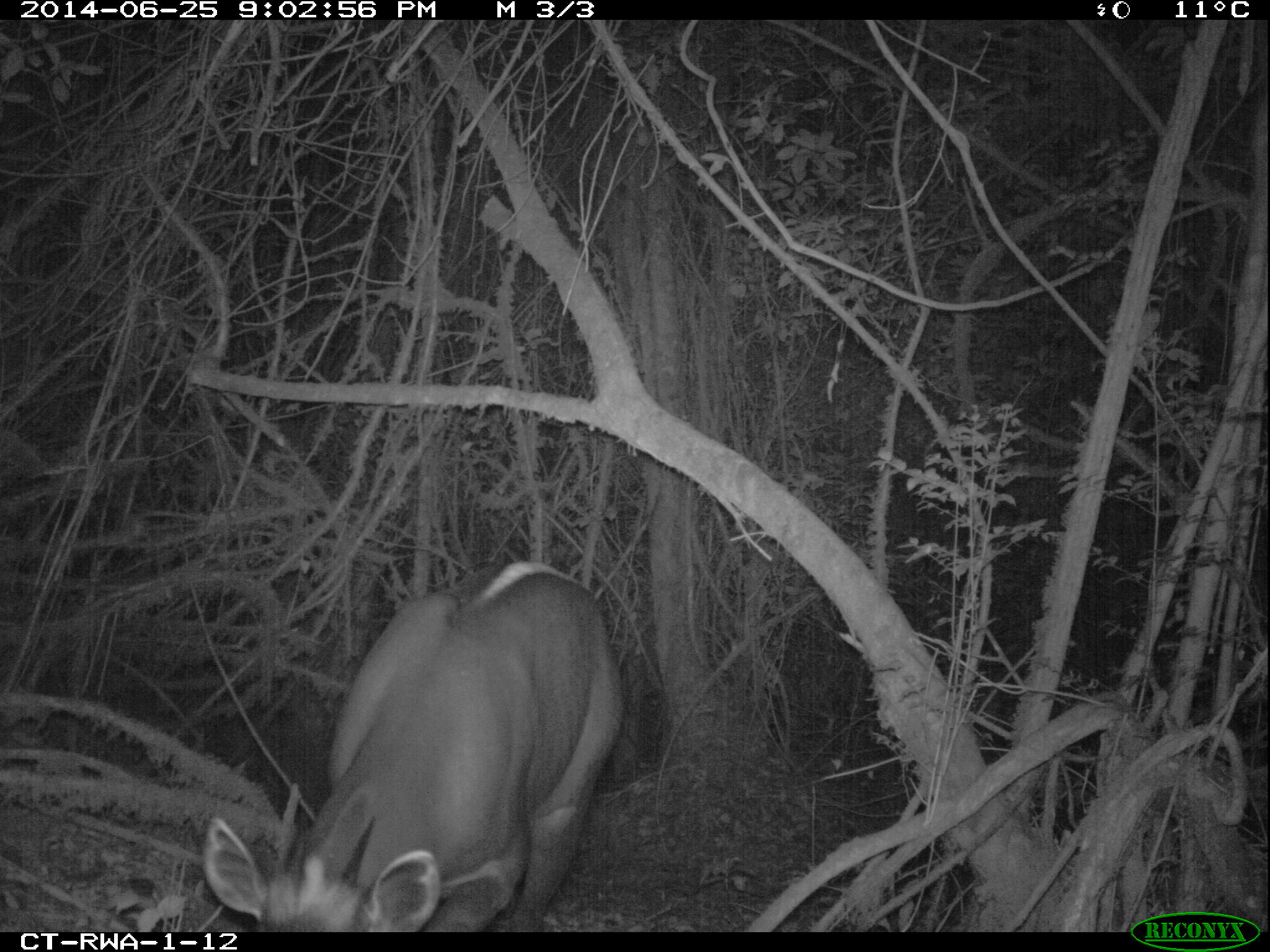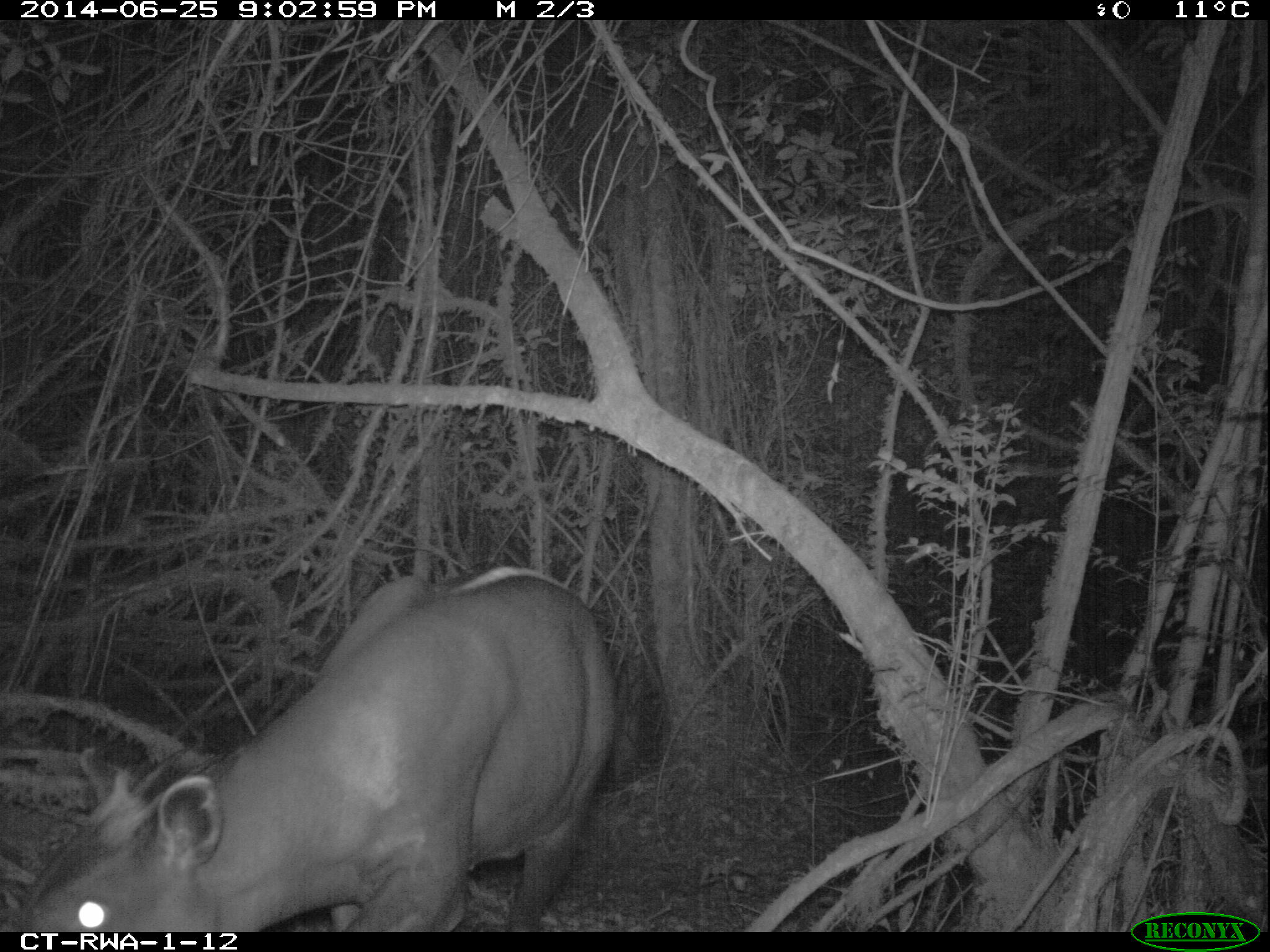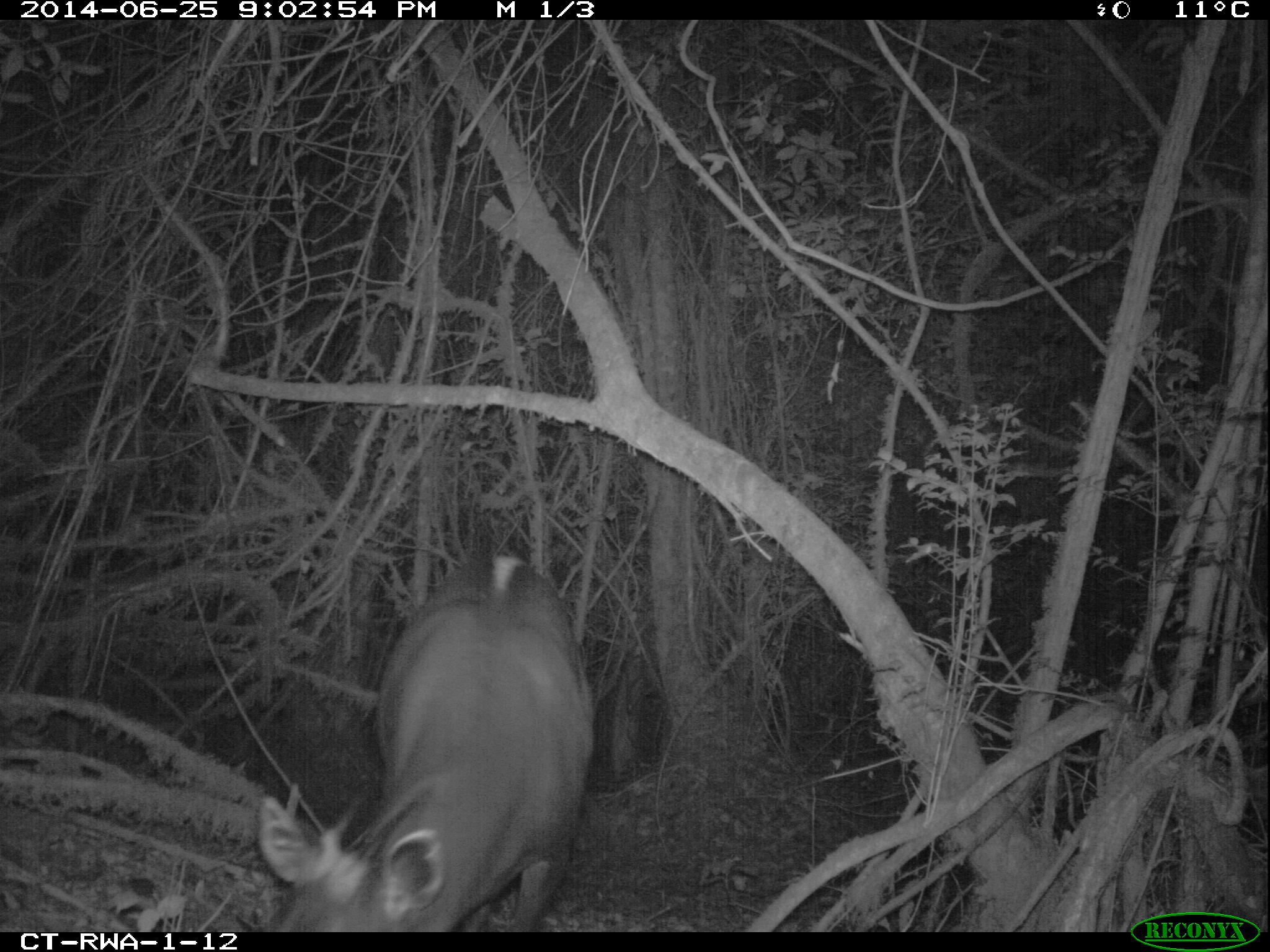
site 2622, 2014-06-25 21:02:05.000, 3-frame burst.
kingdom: Animalia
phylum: Chordata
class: Mammalia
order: Artiodactyla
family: Bovidae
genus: Cephalophus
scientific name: Cephalophus silvicultor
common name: light-backed duiker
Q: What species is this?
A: Cephalophus silvicultor (light-backed duiker).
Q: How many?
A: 1.